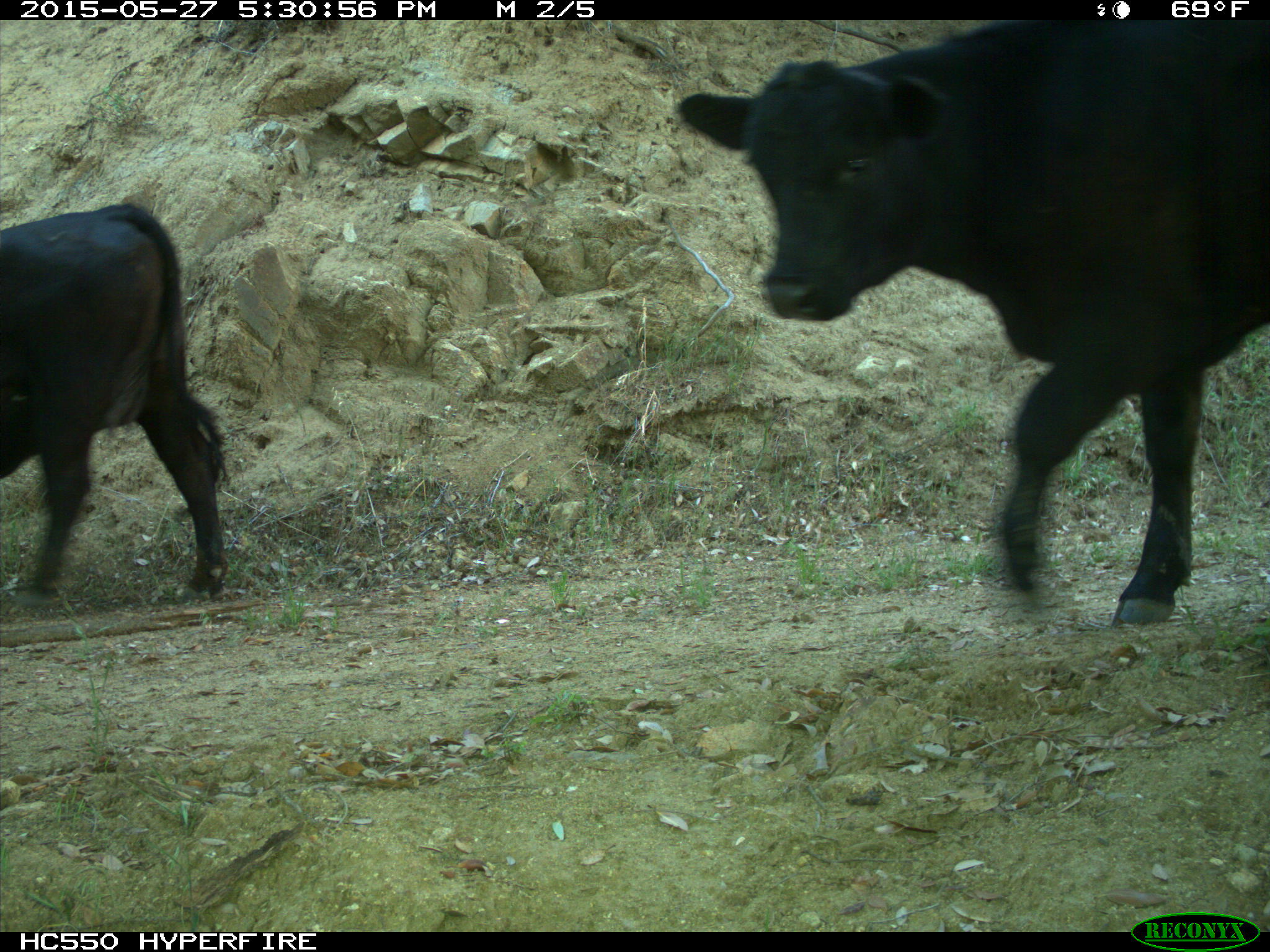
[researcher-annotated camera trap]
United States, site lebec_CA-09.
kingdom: Animalia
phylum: Chordata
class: Mammalia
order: Artiodactyla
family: Bovidae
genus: Bos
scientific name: Bos taurus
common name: domestic cow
Bos taurus (domestic cow).